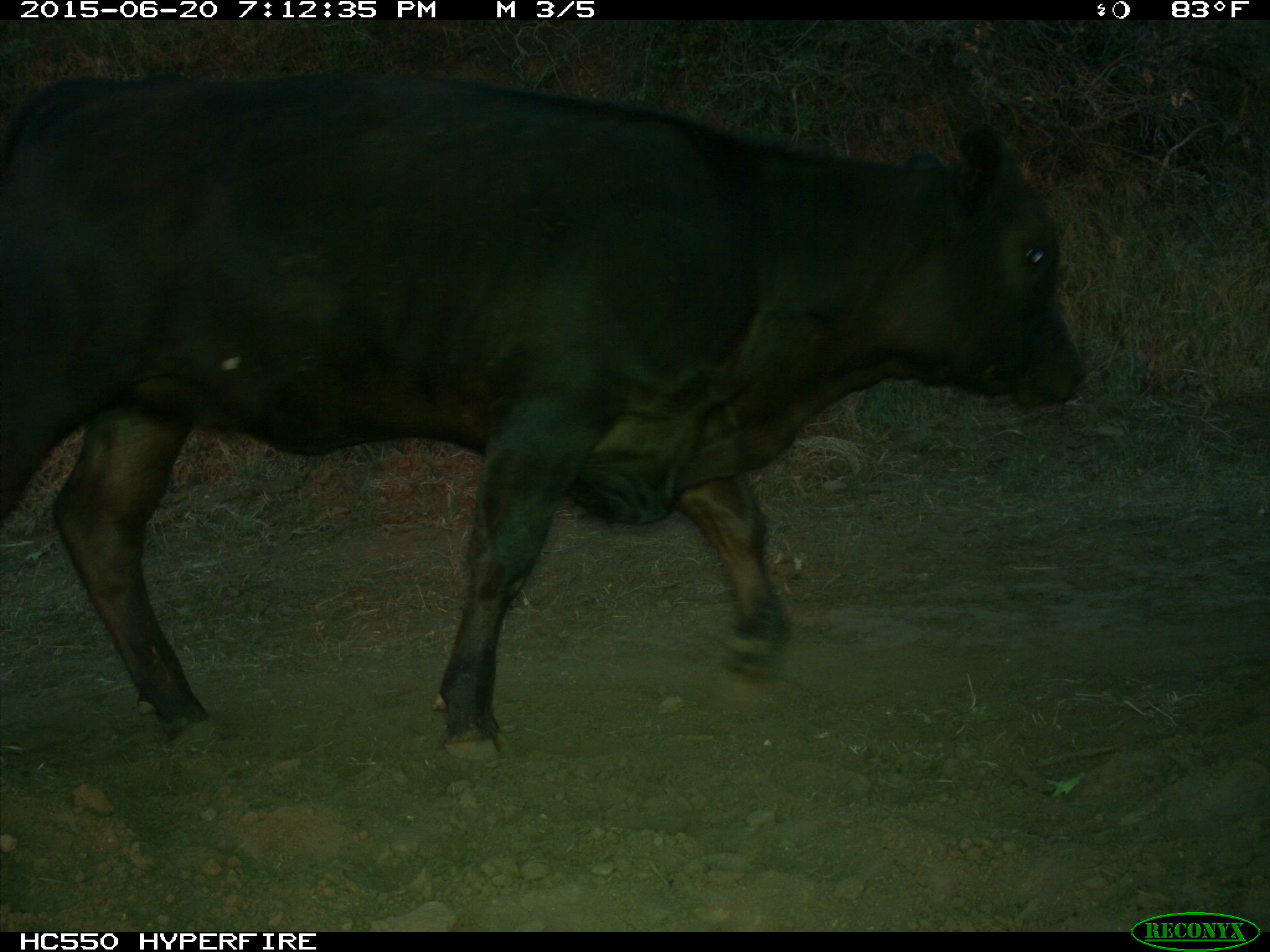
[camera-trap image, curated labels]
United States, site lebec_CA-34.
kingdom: Animalia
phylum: Chordata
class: Mammalia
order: Artiodactyla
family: Bovidae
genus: Bos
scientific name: Bos taurus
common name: domestic cow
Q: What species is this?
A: Bos taurus (domestic cow).